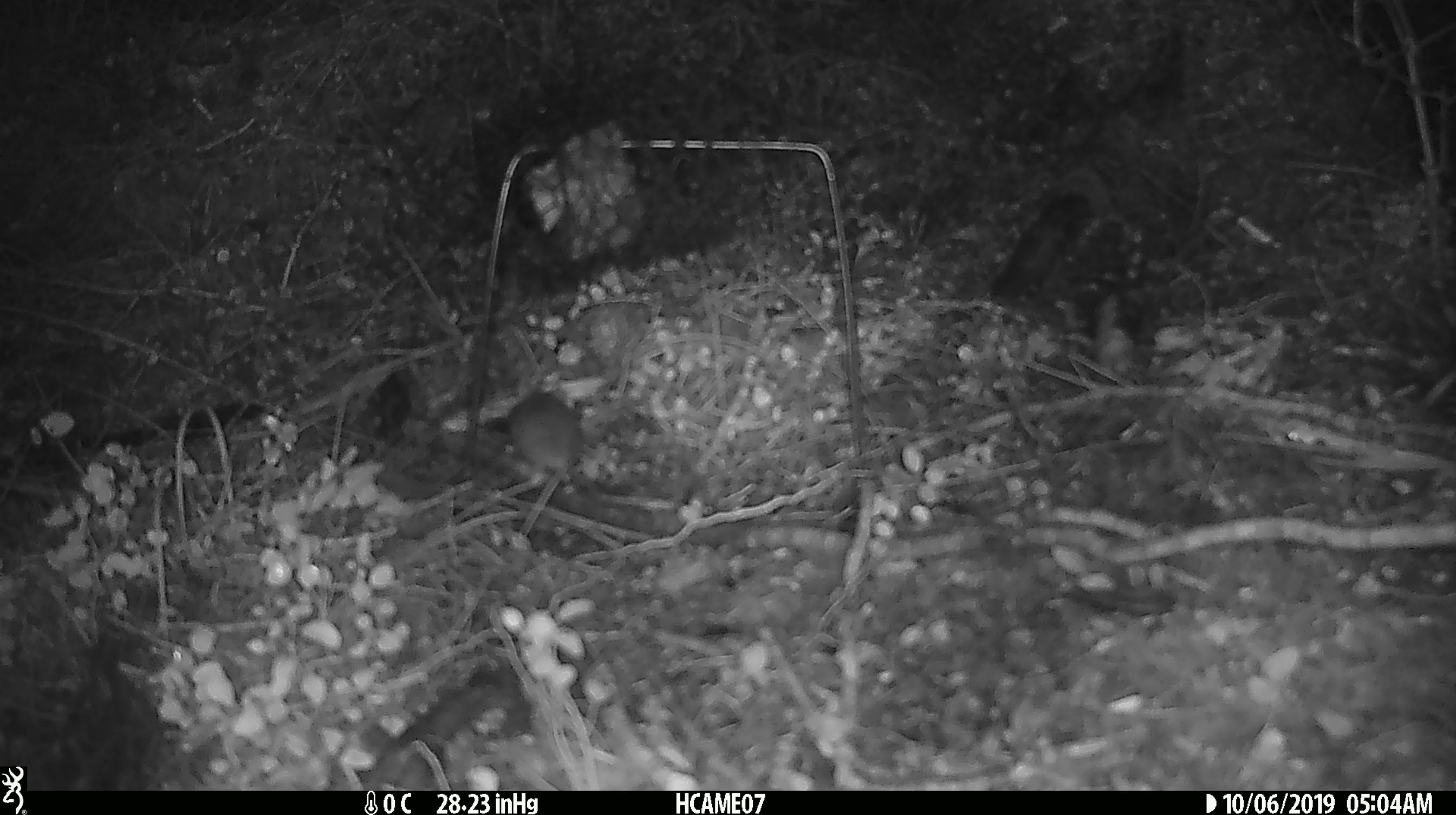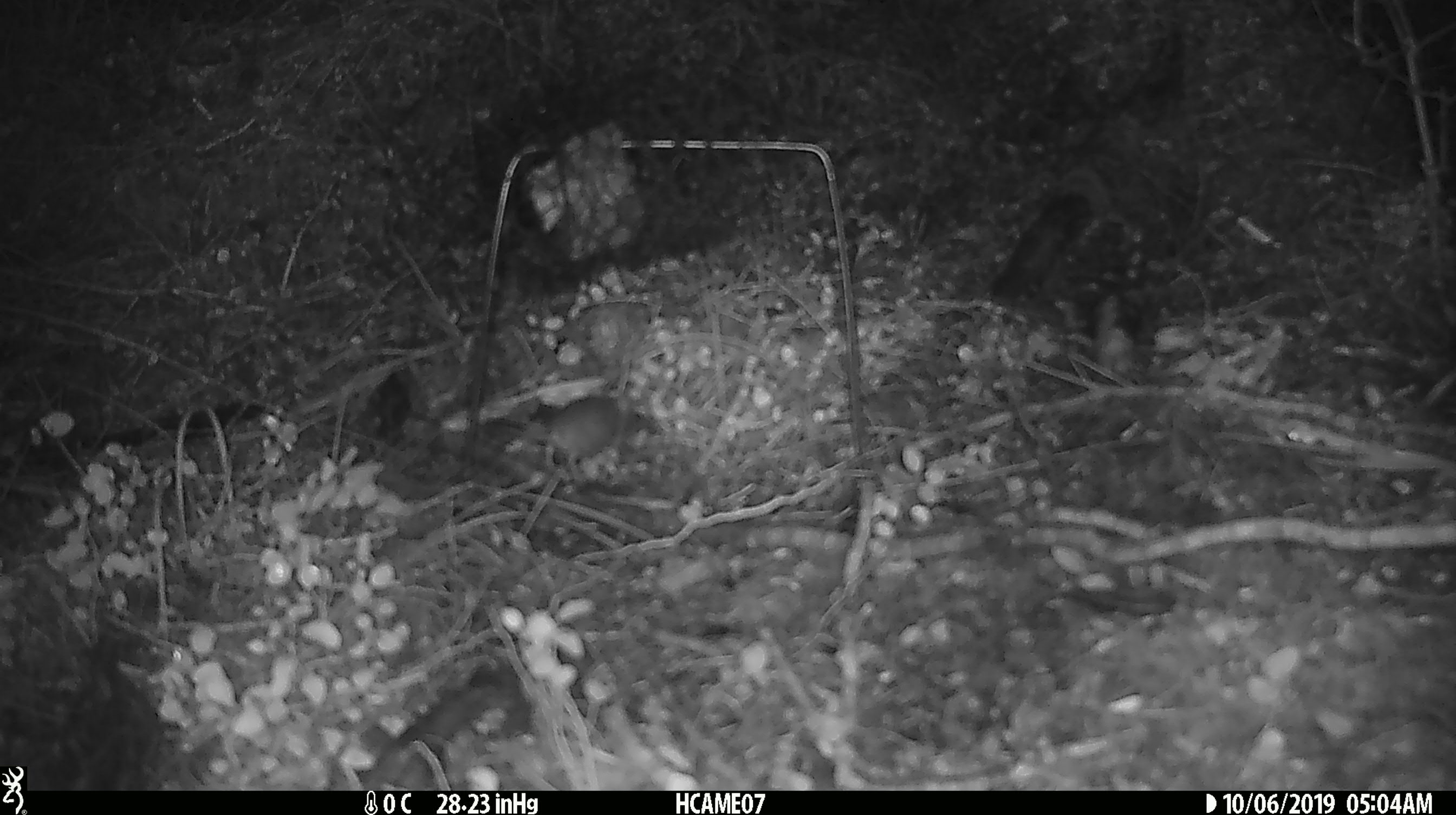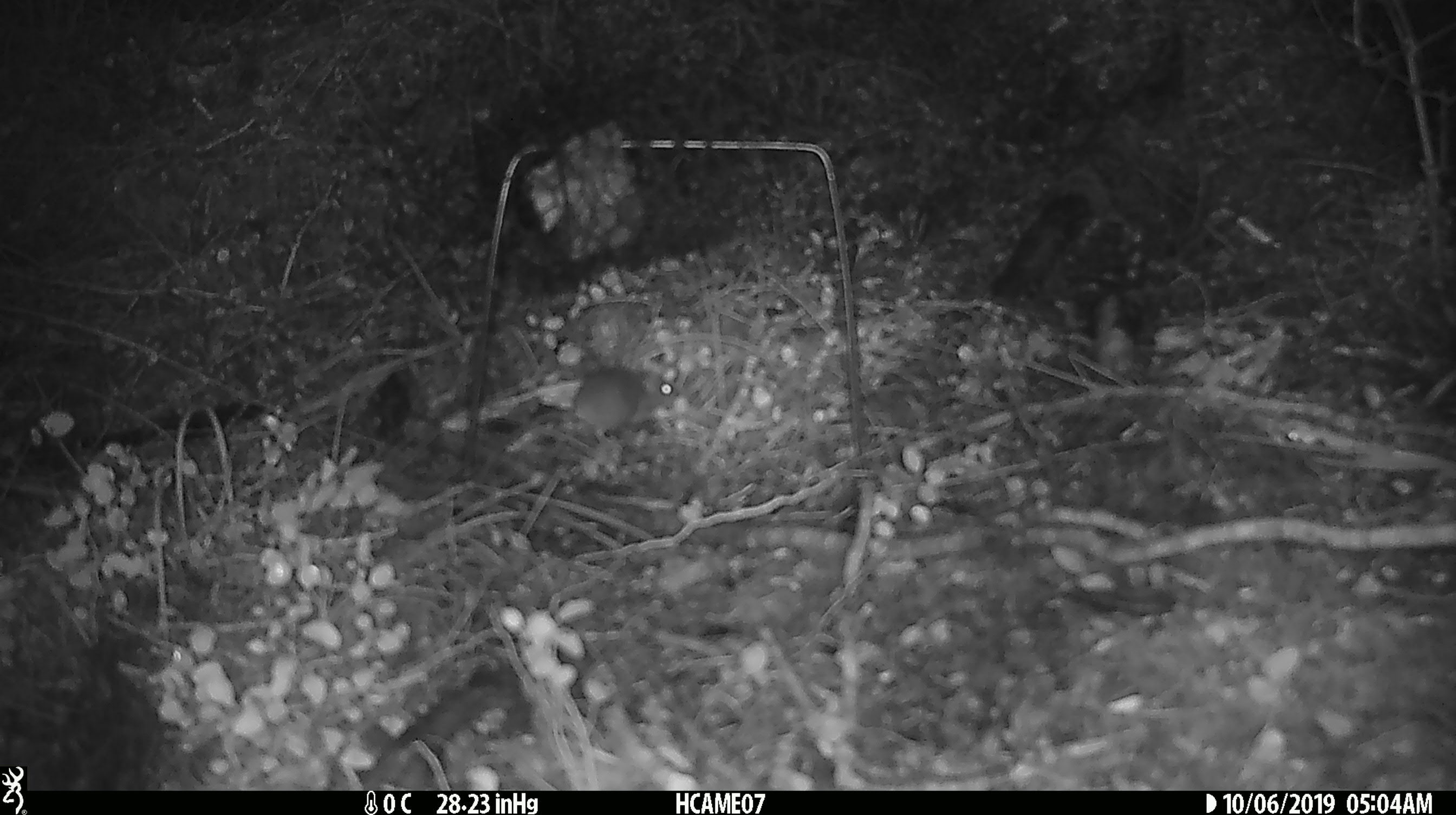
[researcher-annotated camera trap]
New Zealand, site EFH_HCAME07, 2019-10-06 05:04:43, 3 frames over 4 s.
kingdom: Animalia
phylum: Chordata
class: Mammalia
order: Rodentia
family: Muridae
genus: Mus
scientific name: Mus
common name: mouse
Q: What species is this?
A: Mouse (Mus).